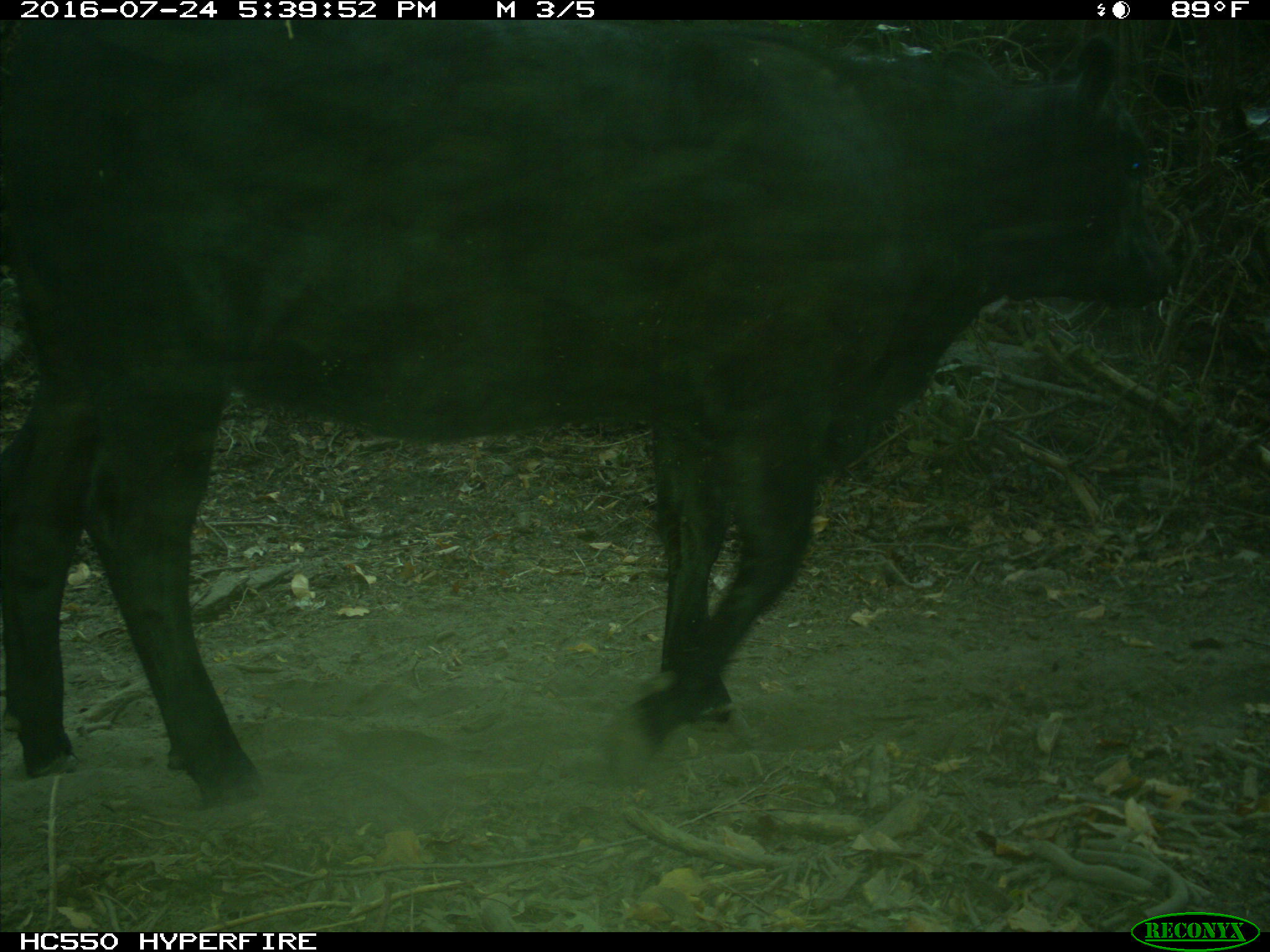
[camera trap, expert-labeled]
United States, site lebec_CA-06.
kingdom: Animalia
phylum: Chordata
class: Mammalia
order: Artiodactyla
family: Bovidae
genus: Bos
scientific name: Bos taurus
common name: domestic cow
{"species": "Bos taurus (domestic cow)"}